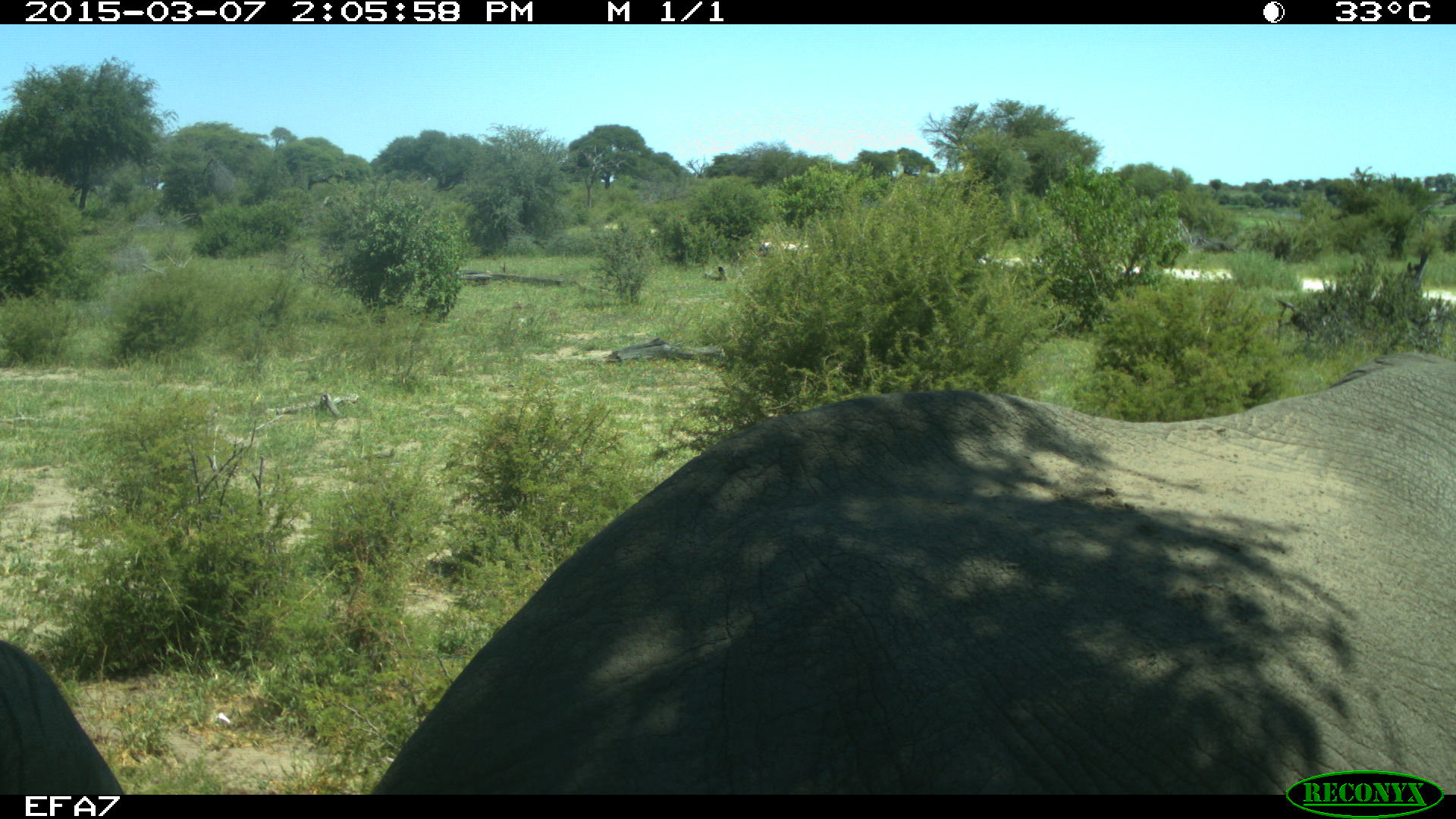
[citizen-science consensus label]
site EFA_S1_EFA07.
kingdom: Animalia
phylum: Chordata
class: Mammalia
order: Proboscidea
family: Elephantidae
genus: Loxodonta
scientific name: Loxodonta africana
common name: african bush elephant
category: elephant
Elephant (african bush elephant) (Loxodonta africana), count 1. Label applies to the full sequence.